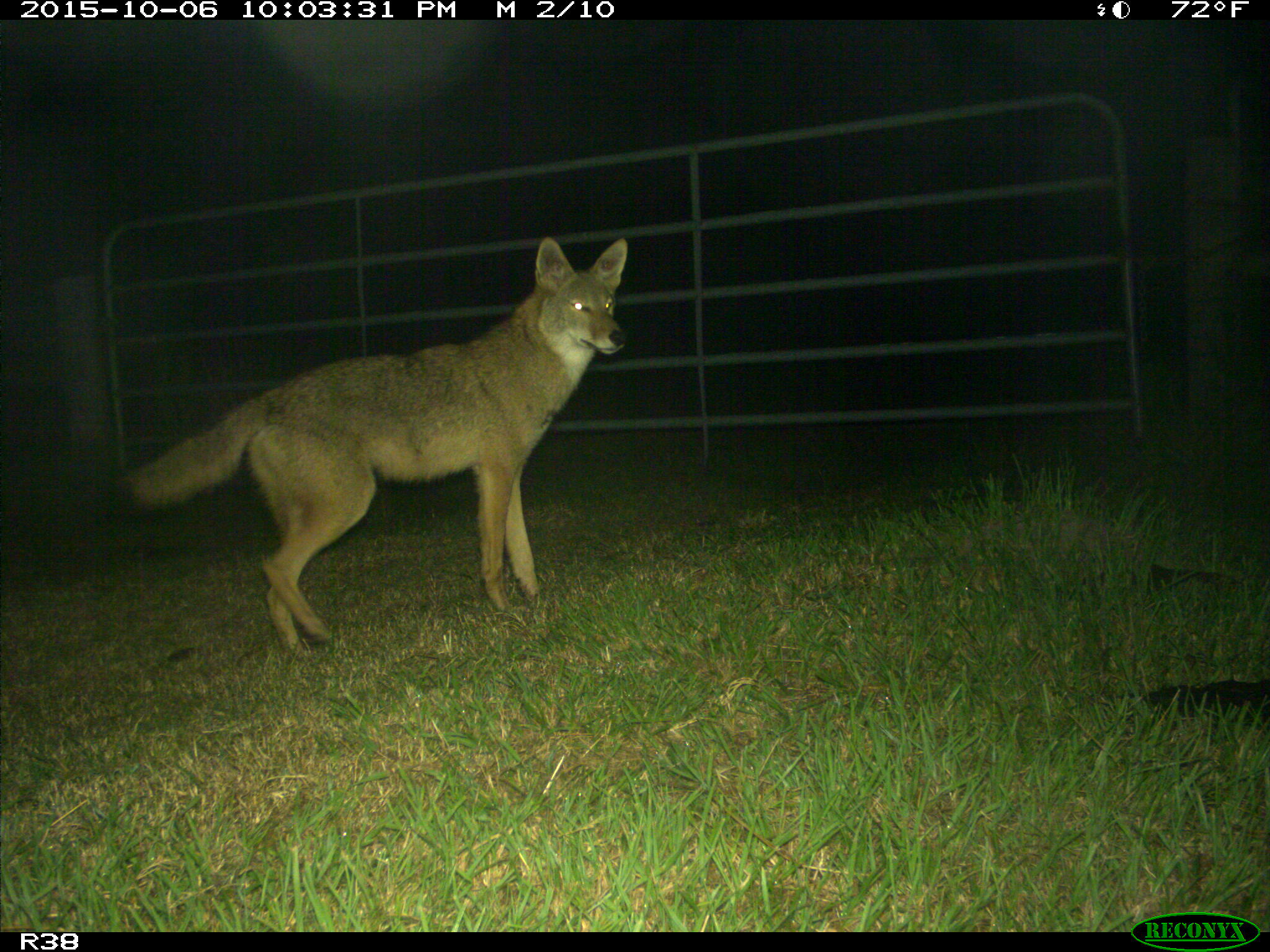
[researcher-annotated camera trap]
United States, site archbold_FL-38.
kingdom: Animalia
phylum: Chordata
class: Mammalia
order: Carnivora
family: Canidae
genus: Canis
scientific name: Canis latrans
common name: coyote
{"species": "Canis latrans (coyote)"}